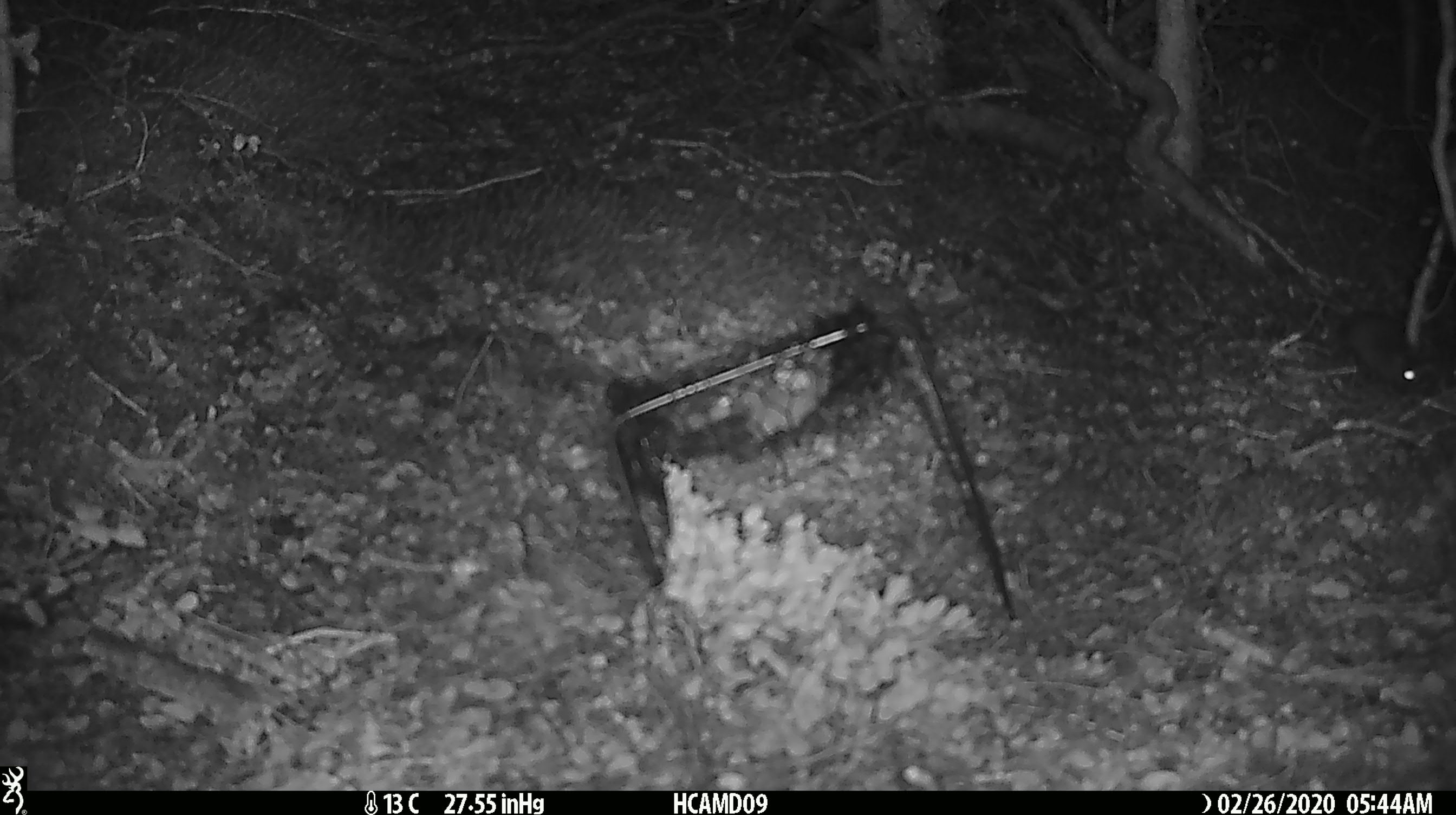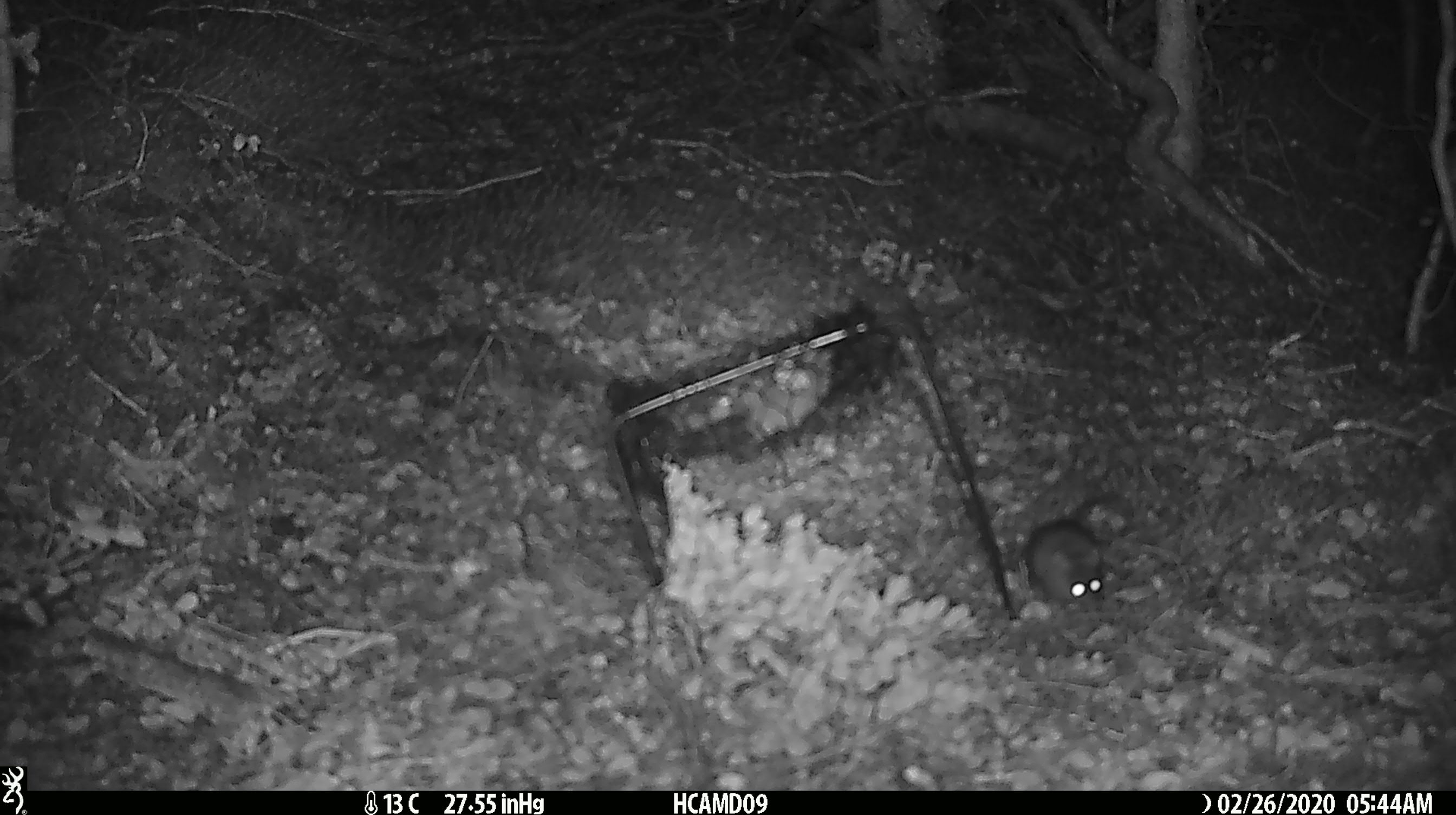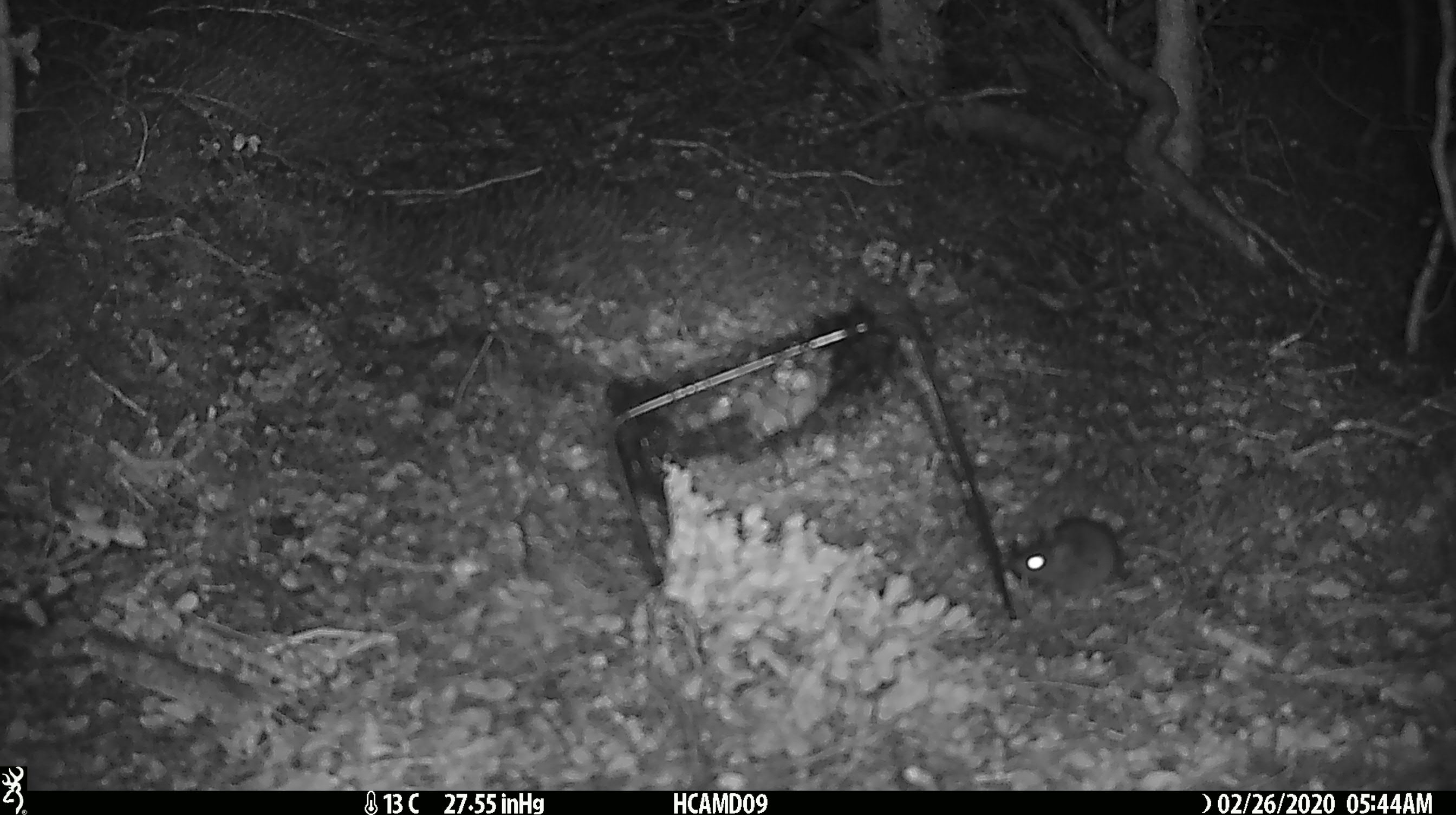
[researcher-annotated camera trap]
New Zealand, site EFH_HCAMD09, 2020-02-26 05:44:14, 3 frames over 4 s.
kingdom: Animalia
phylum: Chordata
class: Mammalia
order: Rodentia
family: Muridae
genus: Mus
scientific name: Mus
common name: mouse